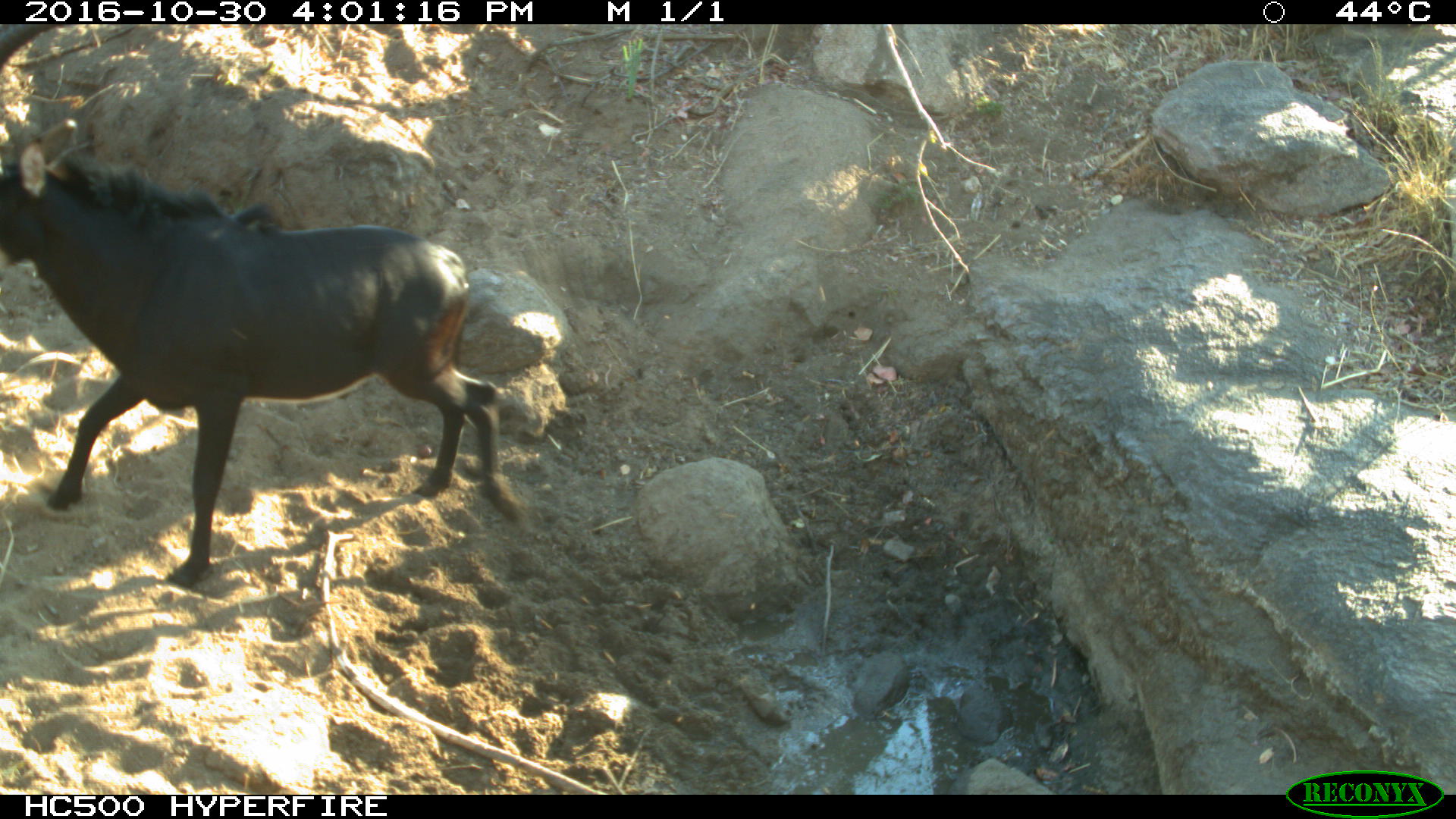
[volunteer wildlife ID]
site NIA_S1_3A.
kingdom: Animalia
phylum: Chordata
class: Mammalia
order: Artiodactyla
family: Bovidae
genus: Hippotragus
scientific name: Hippotragus niger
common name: sable antelope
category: sable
Sable (sable antelope) (Hippotragus niger), count 1. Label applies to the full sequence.